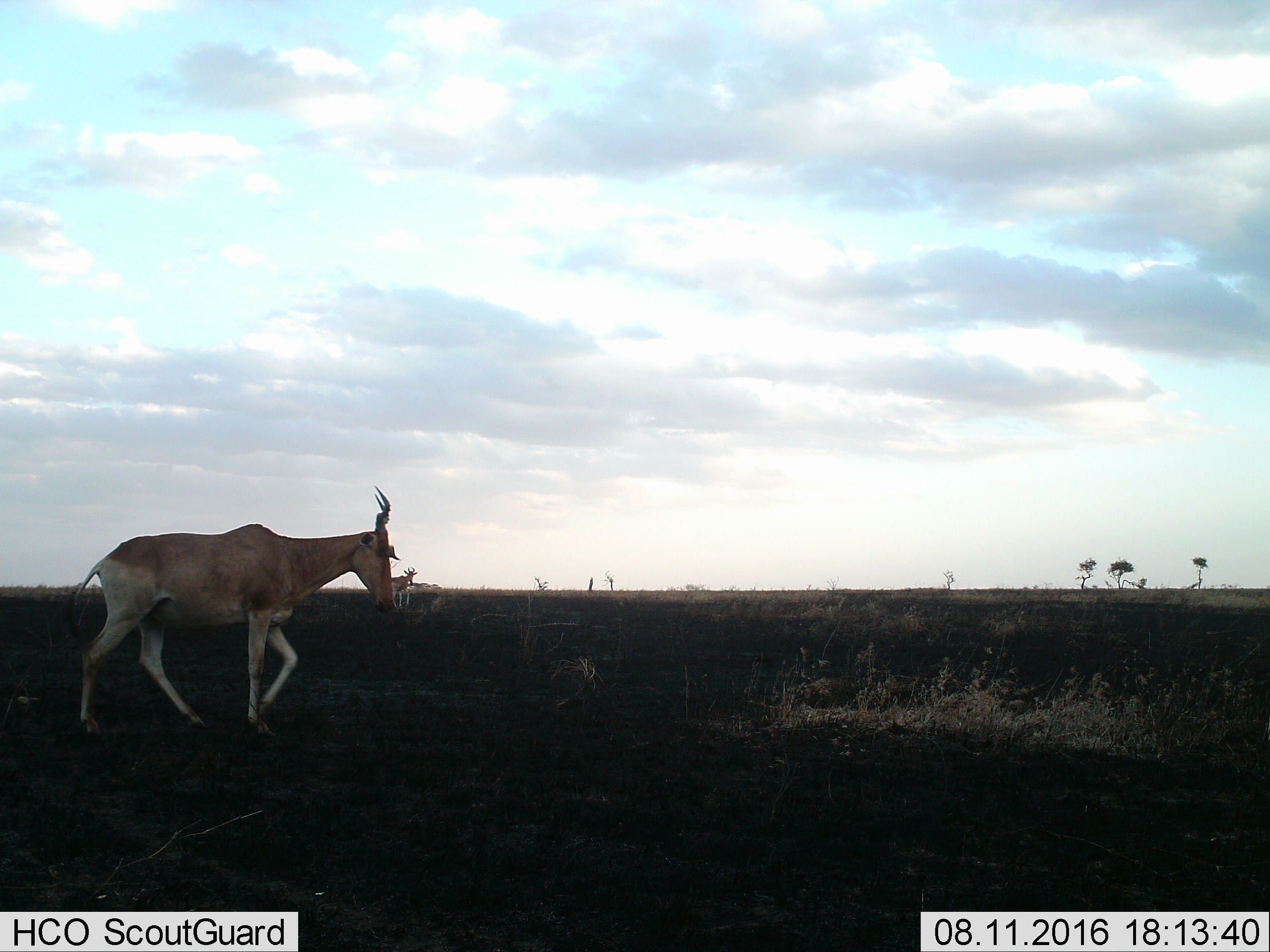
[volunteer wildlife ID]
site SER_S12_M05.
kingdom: Animalia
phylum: Chordata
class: Mammalia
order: Artiodactyla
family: Bovidae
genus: Alcelaphus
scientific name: Alcelaphus buselaphus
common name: hartebeest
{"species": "hartebeest (Alcelaphus buselaphus)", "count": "2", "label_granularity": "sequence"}